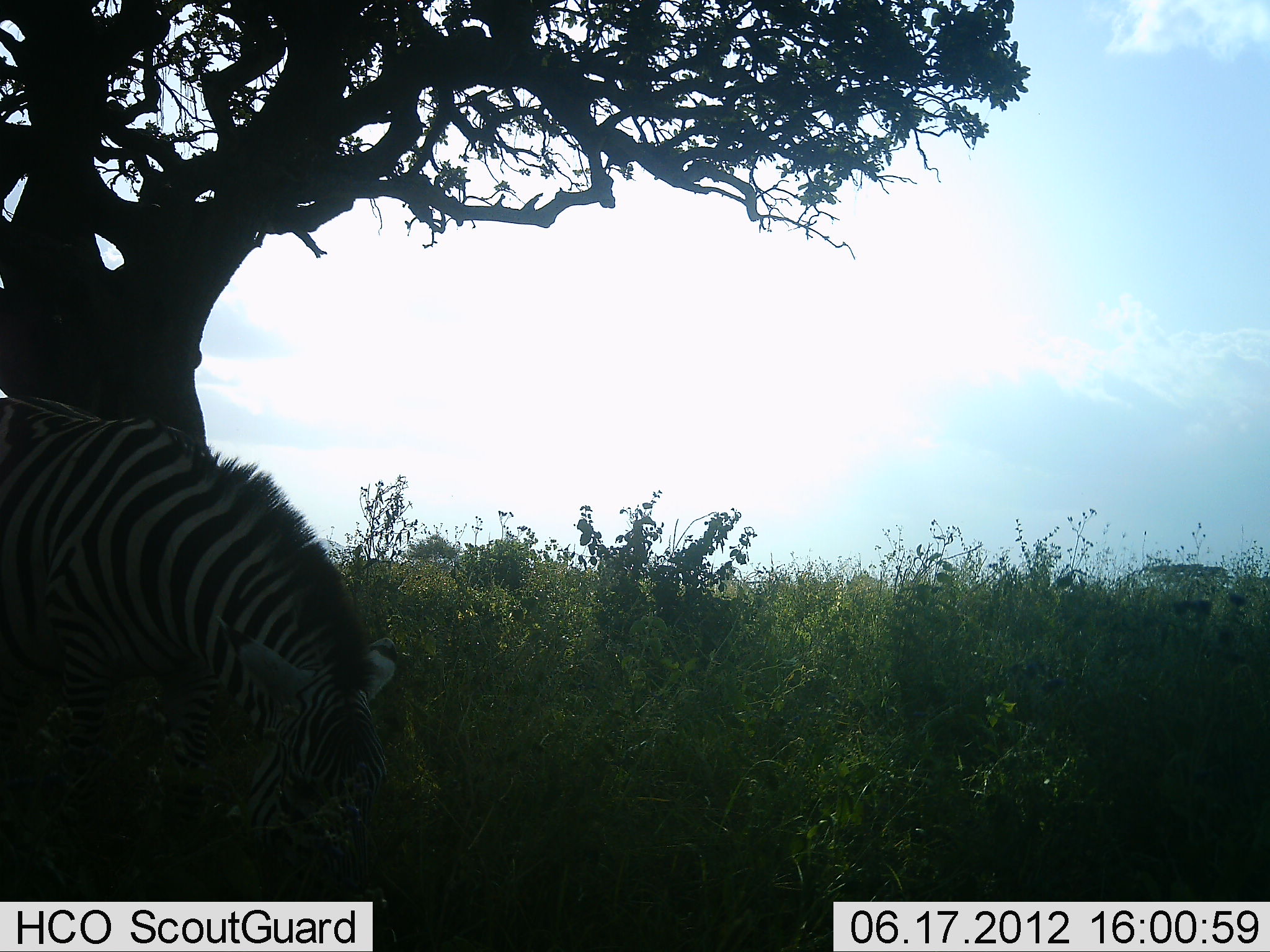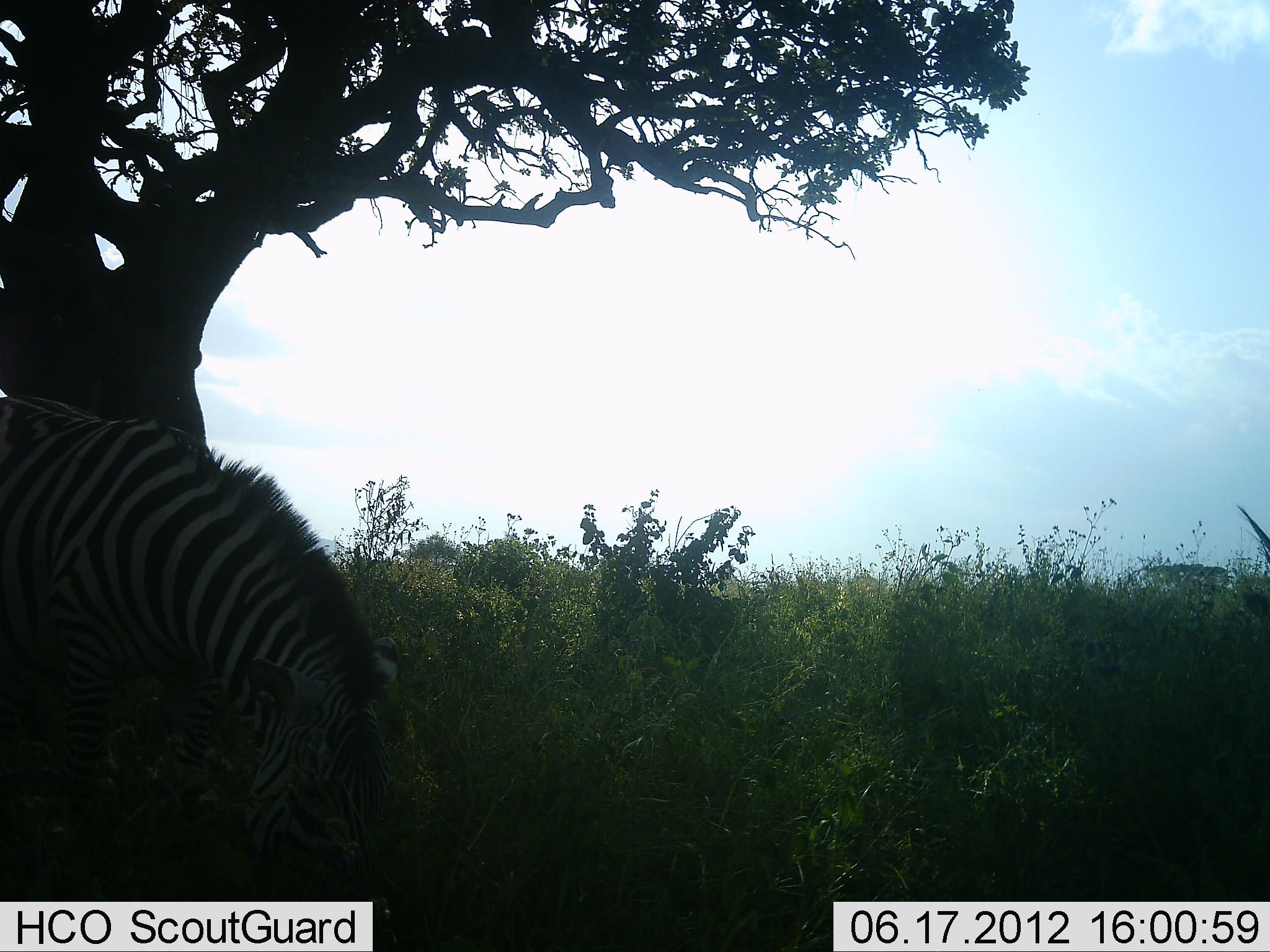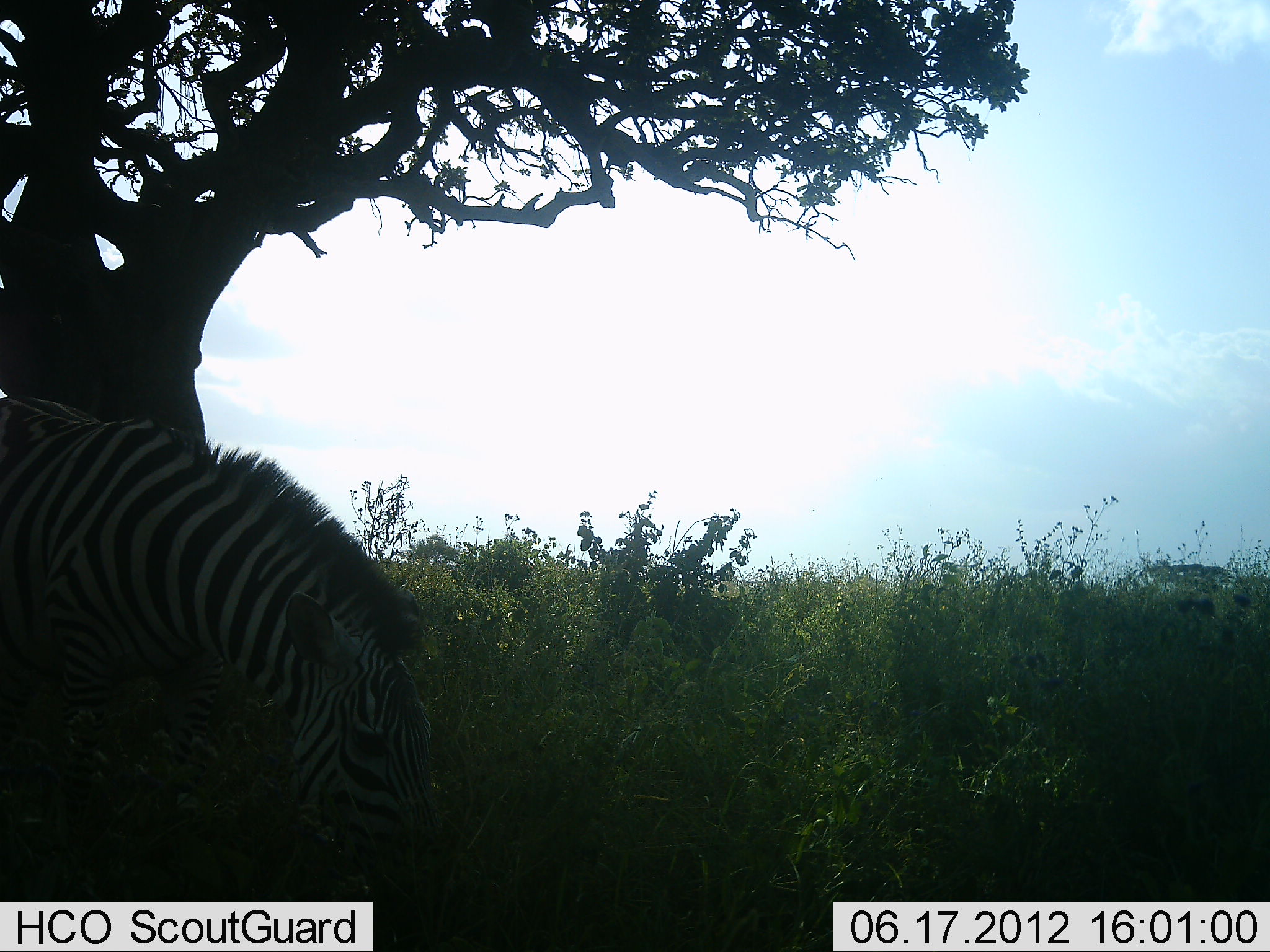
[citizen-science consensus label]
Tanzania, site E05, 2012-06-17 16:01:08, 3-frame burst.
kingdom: Animalia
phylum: Chordata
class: Mammalia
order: Perissodactyla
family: Equidae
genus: Equus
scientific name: Equus quagga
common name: plains zebra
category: zebra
Zebra (plains zebra) (Equus quagga), count 1. Behavior (volunteer vote fractions): standing 0%, resting 0%, moving 0%, interacting 0%. Young present (vote fraction): 0%. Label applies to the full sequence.